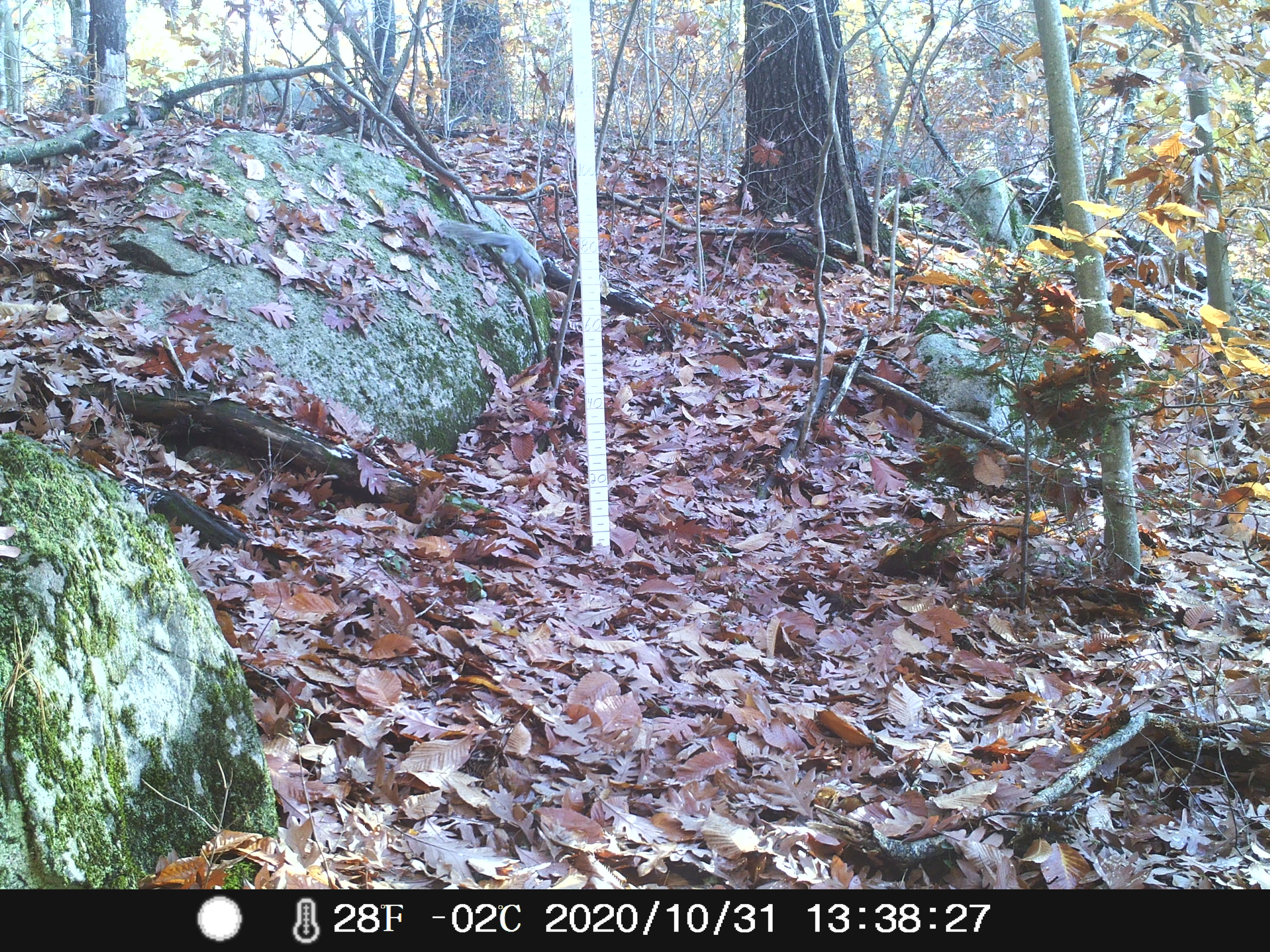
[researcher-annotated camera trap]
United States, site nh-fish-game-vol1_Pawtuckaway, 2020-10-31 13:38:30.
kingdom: Animalia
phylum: Chordata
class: Mammalia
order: Rodentia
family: Sciuridae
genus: Sciurus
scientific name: Sciurus carolinensis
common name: gray squirrel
Gray squirrel (Sciurus carolinensis).